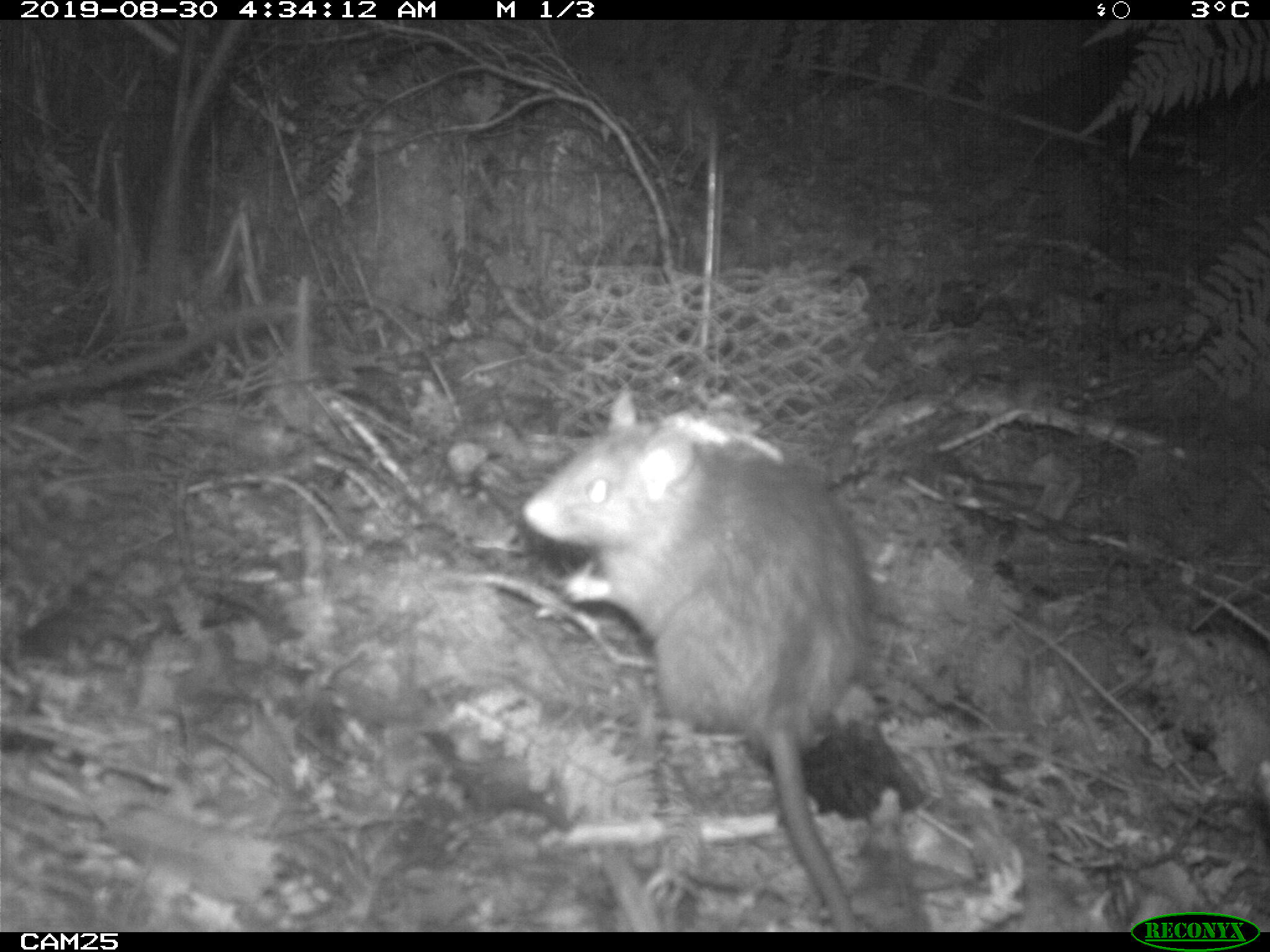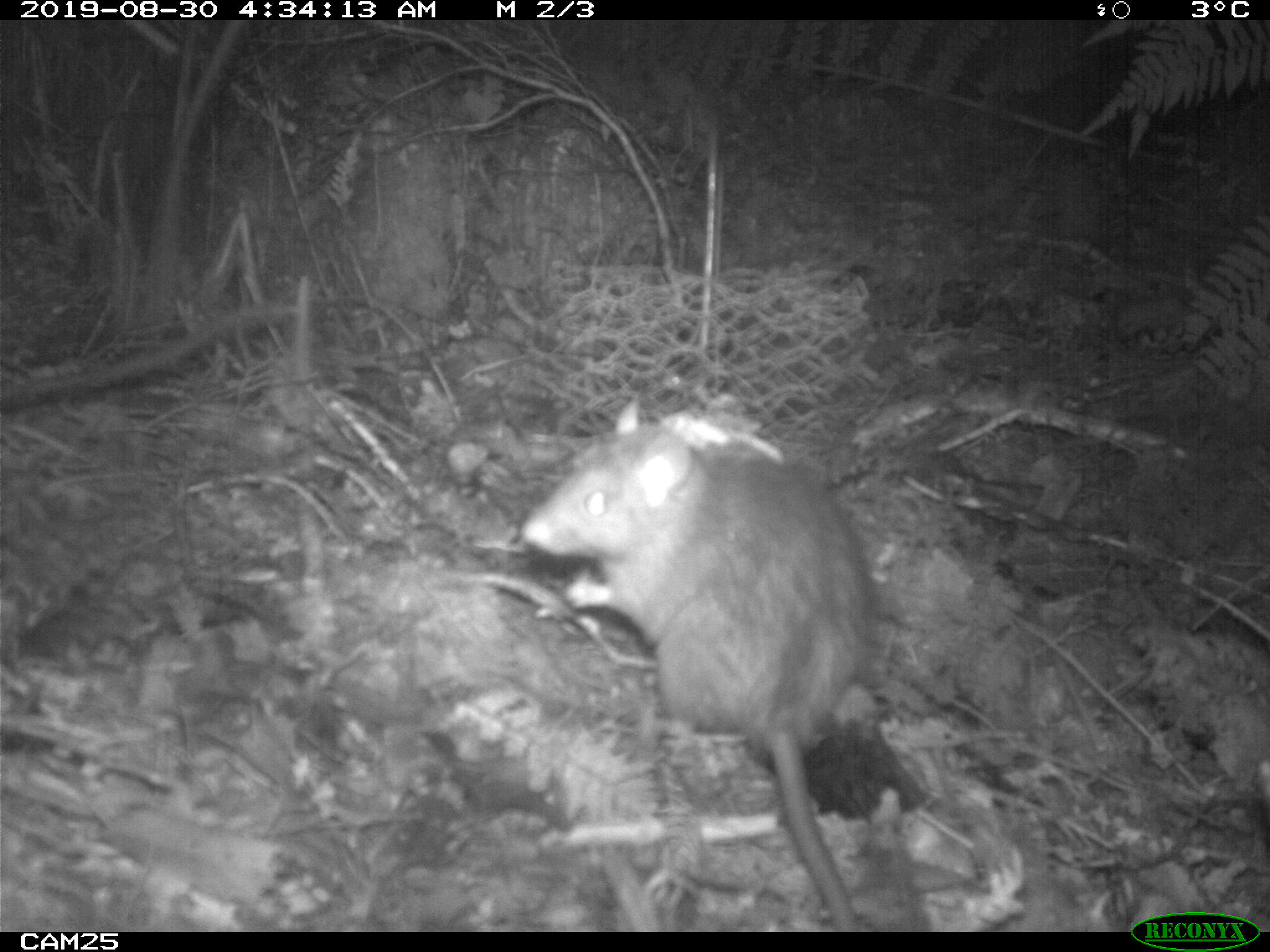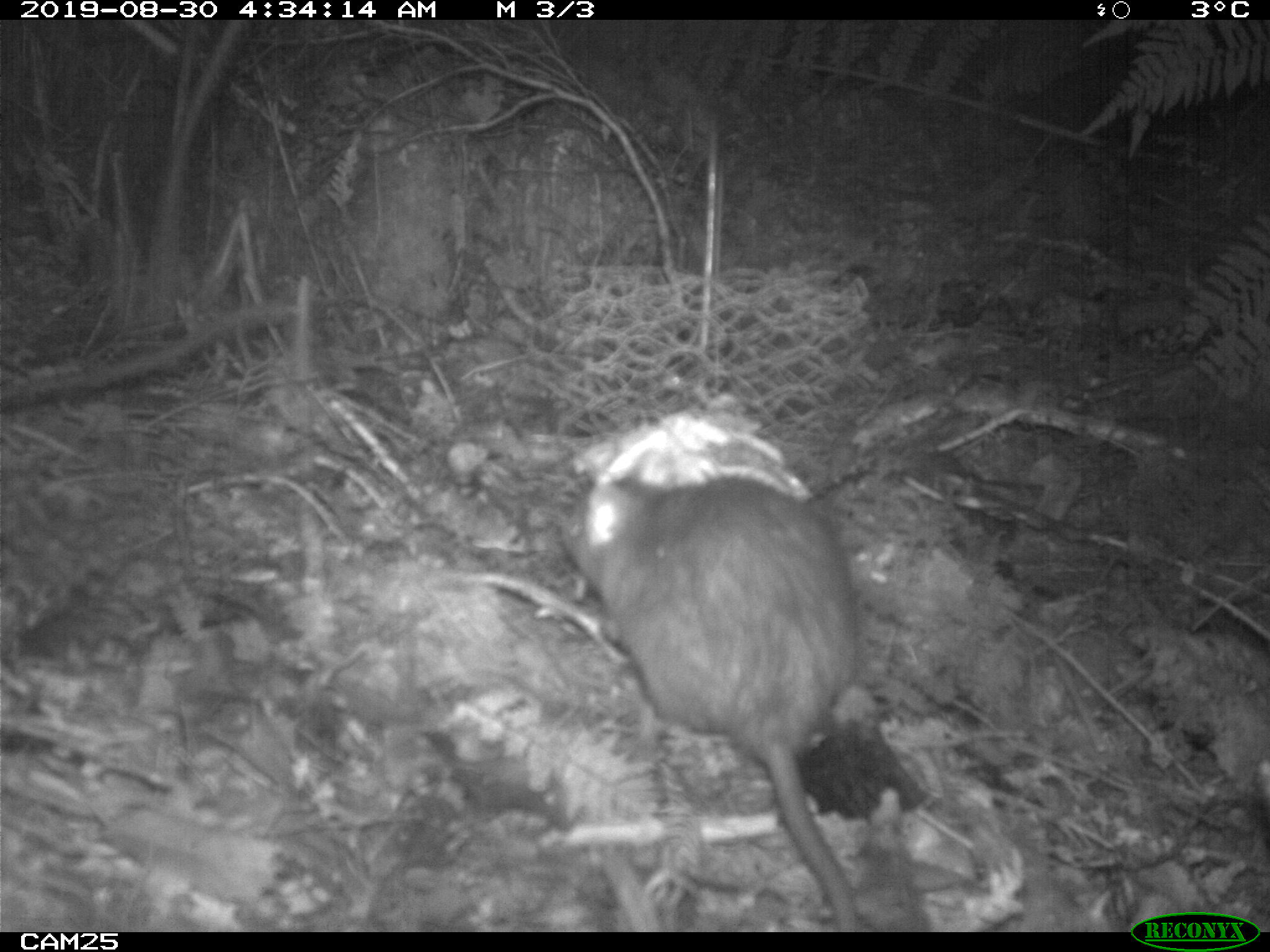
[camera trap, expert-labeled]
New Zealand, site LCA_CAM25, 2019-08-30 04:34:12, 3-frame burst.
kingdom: Animalia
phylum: Chordata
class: Mammalia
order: Rodentia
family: Muridae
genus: Rattus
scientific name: Rattus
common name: rat